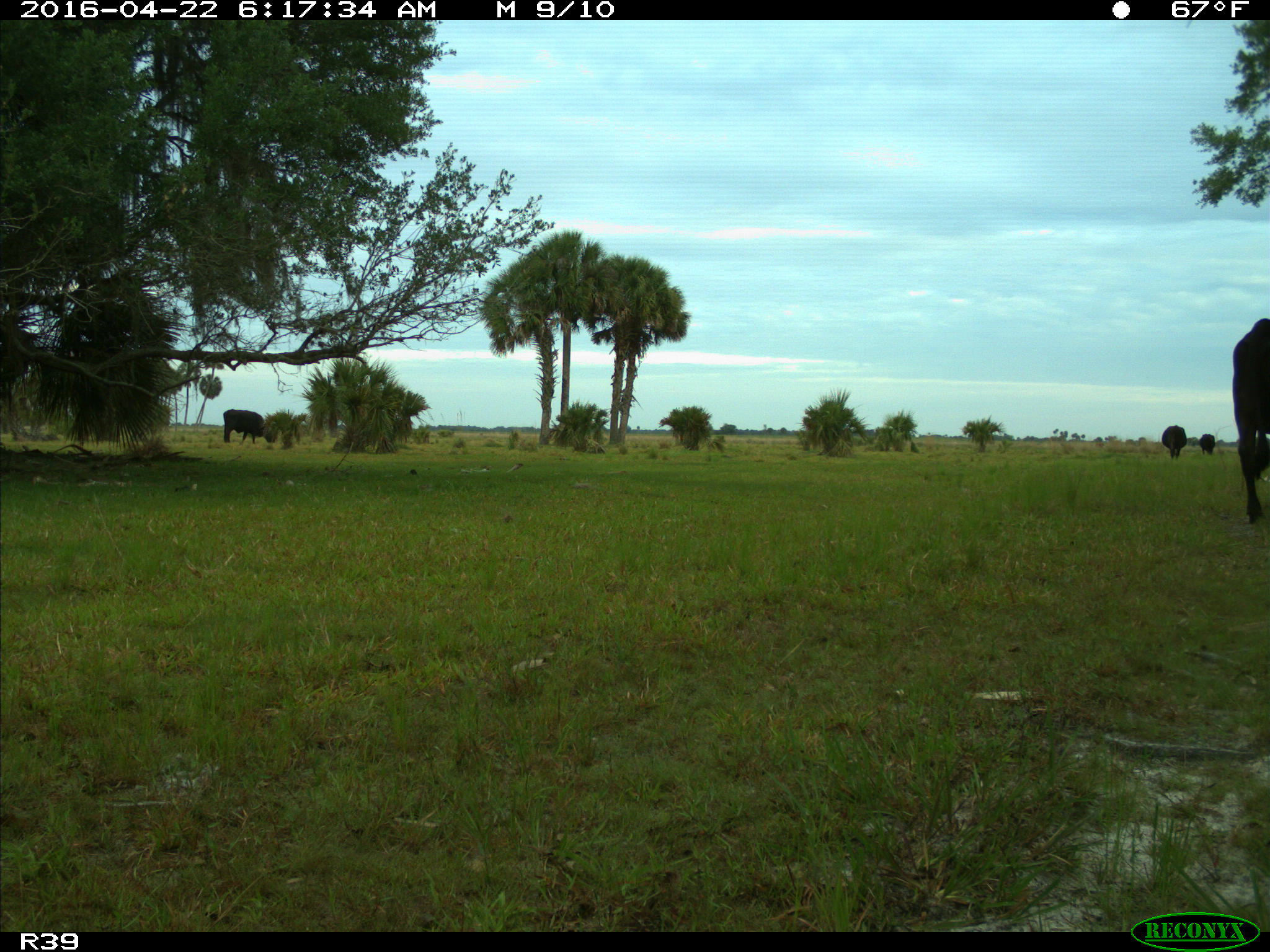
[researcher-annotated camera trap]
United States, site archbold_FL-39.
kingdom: Animalia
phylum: Chordata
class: Mammalia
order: Artiodactyla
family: Bovidae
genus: Bos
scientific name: Bos taurus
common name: domestic cow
Bos taurus (domestic cow).